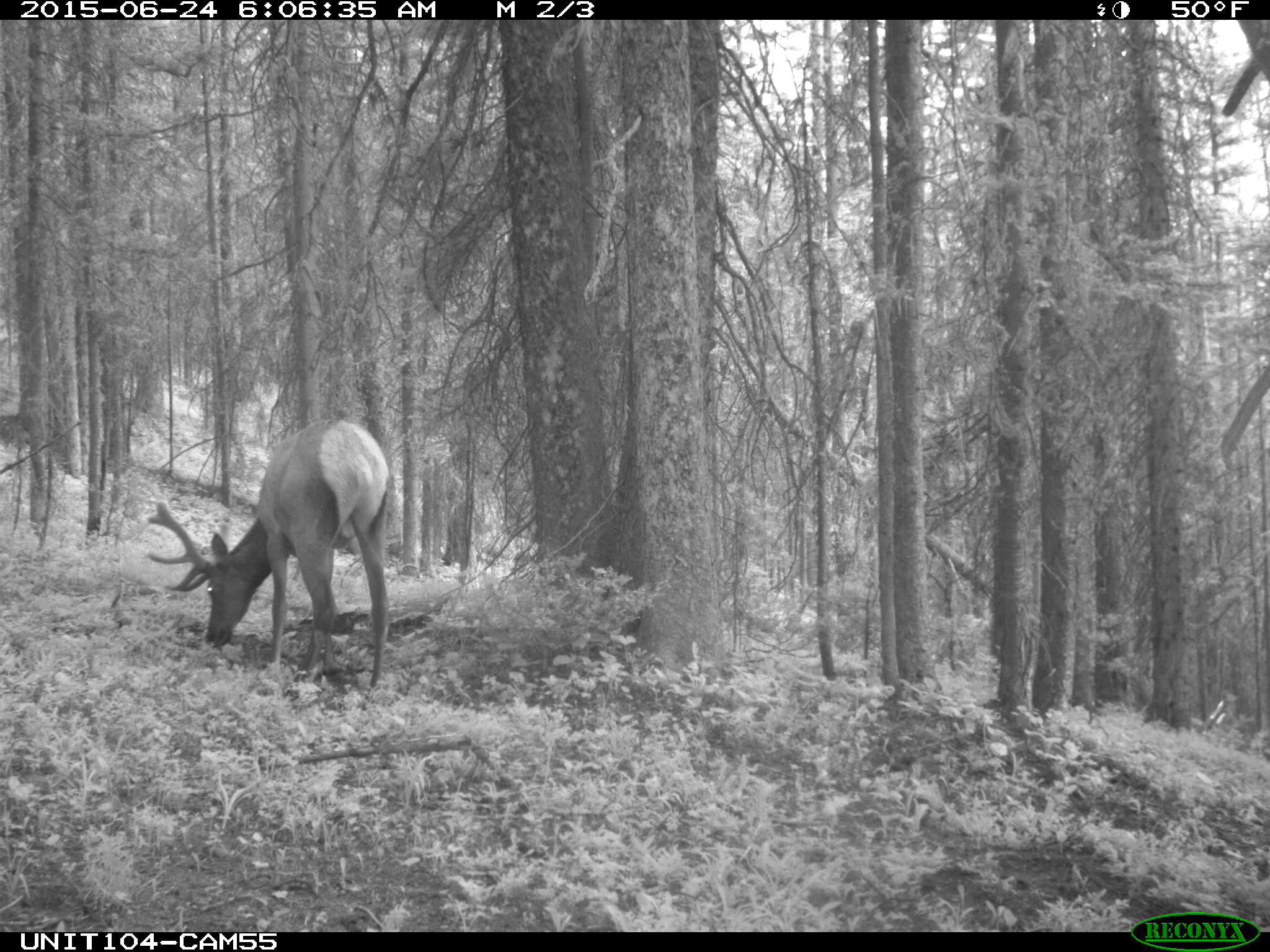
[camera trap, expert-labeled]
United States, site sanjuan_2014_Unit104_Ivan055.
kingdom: Animalia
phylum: Chordata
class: Mammalia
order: Artiodactyla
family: Cervidae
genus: Cervus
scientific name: Cervus elaphus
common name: red deer